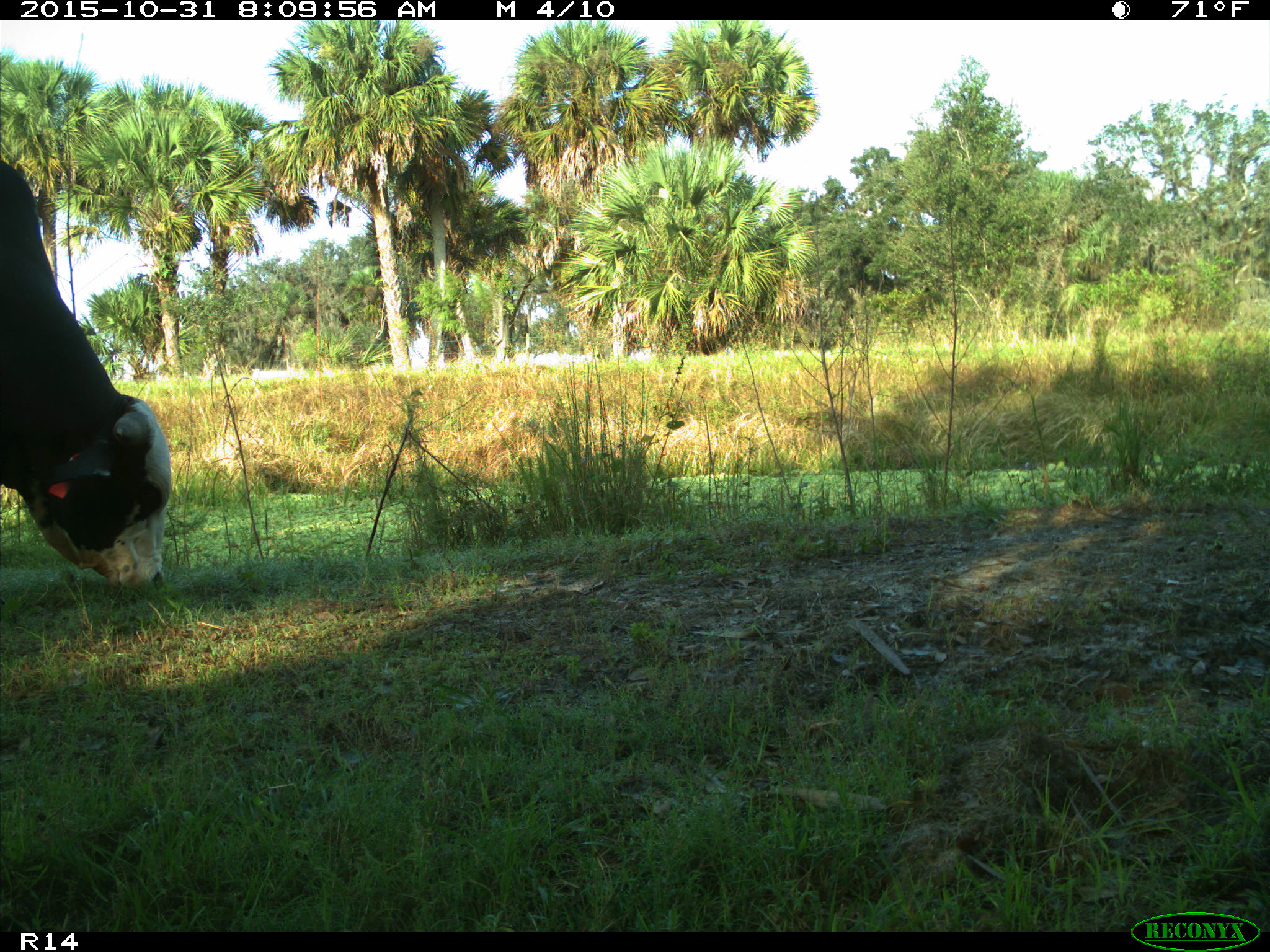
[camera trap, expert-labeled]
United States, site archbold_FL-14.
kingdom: Animalia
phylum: Chordata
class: Mammalia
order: Artiodactyla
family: Bovidae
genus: Bos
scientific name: Bos taurus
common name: domestic cow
Bos taurus (domestic cow).